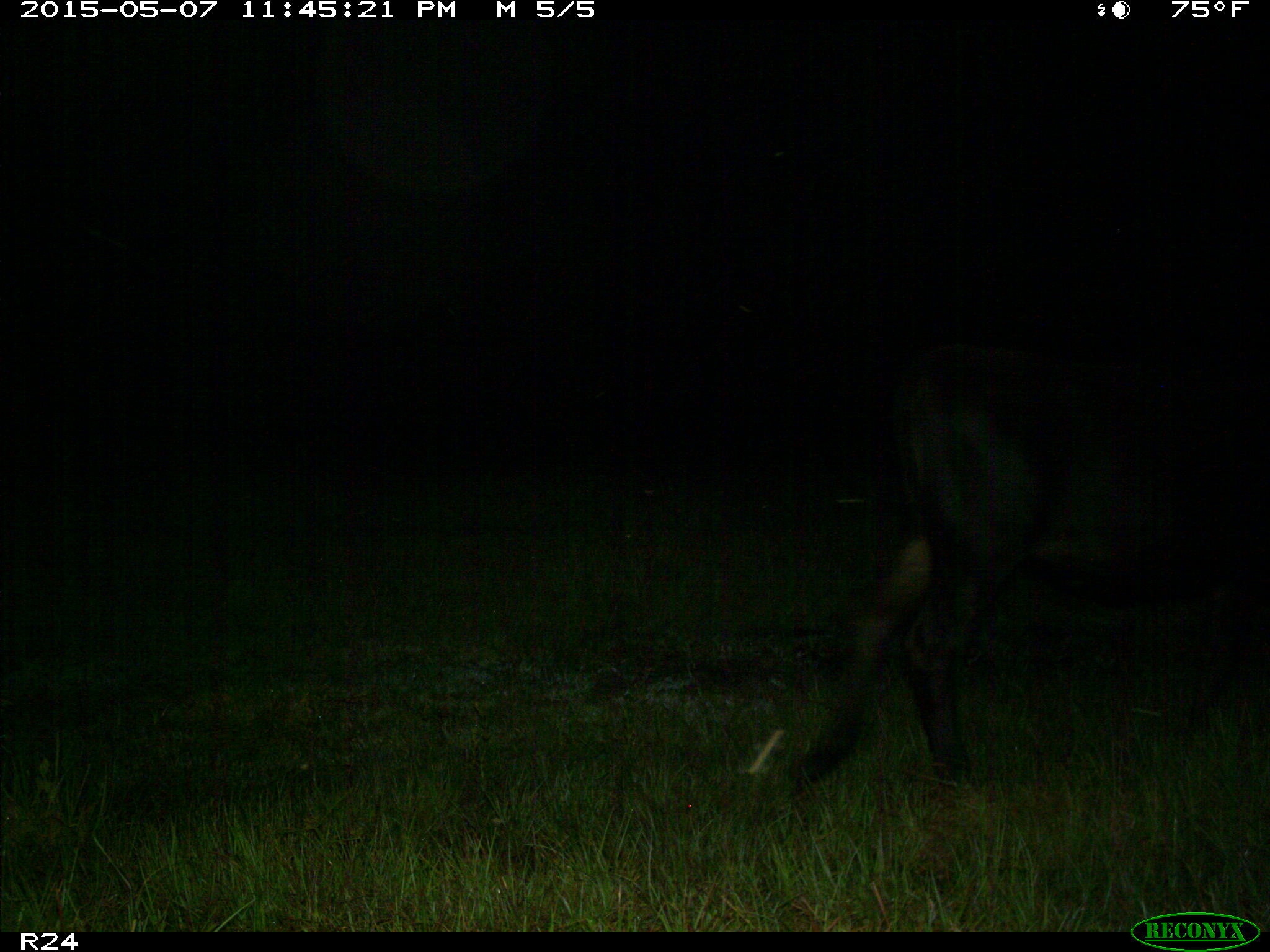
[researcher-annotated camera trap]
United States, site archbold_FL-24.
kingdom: Animalia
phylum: Chordata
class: Mammalia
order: Artiodactyla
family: Bovidae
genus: Bos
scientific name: Bos taurus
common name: domestic cow